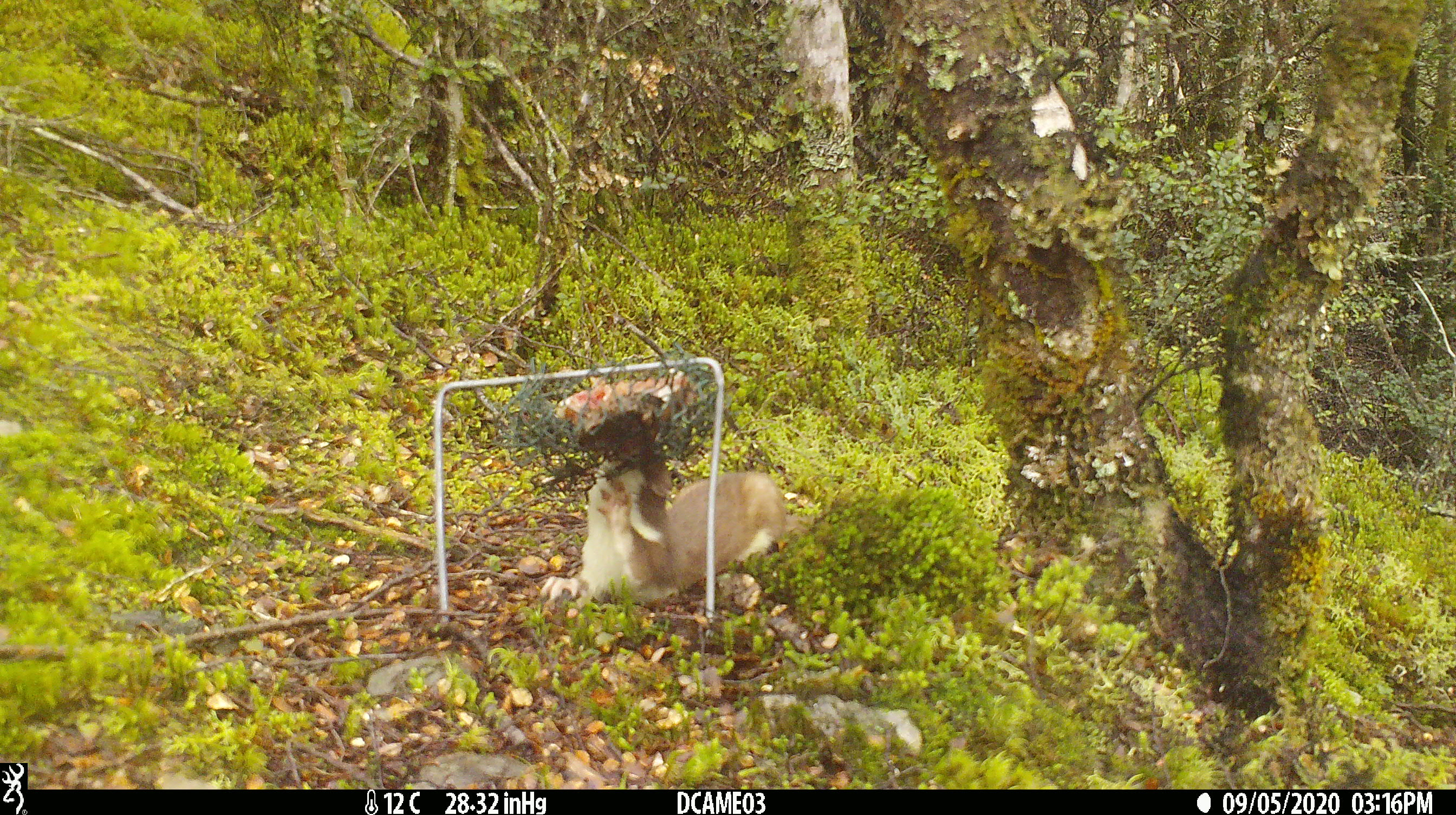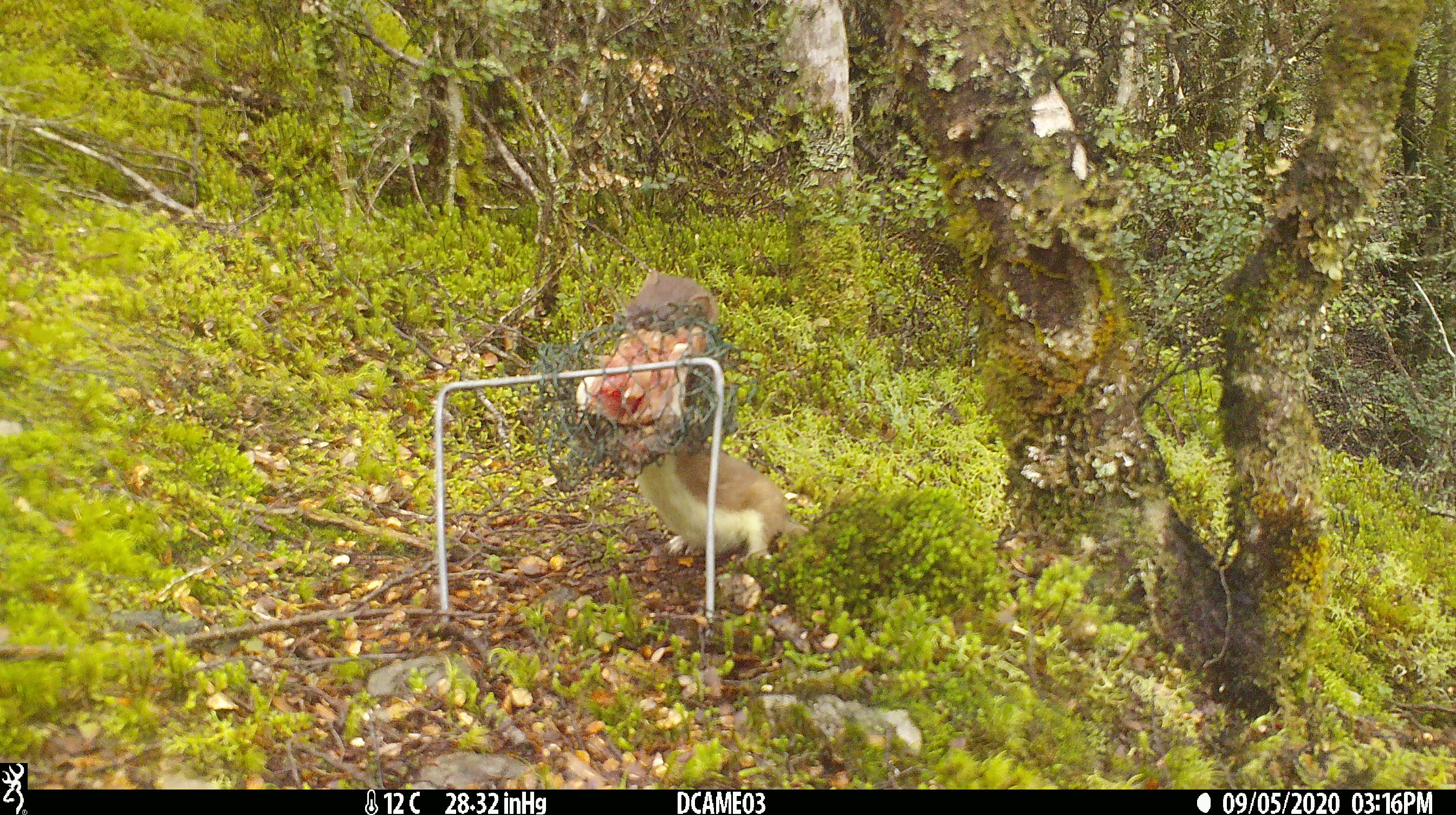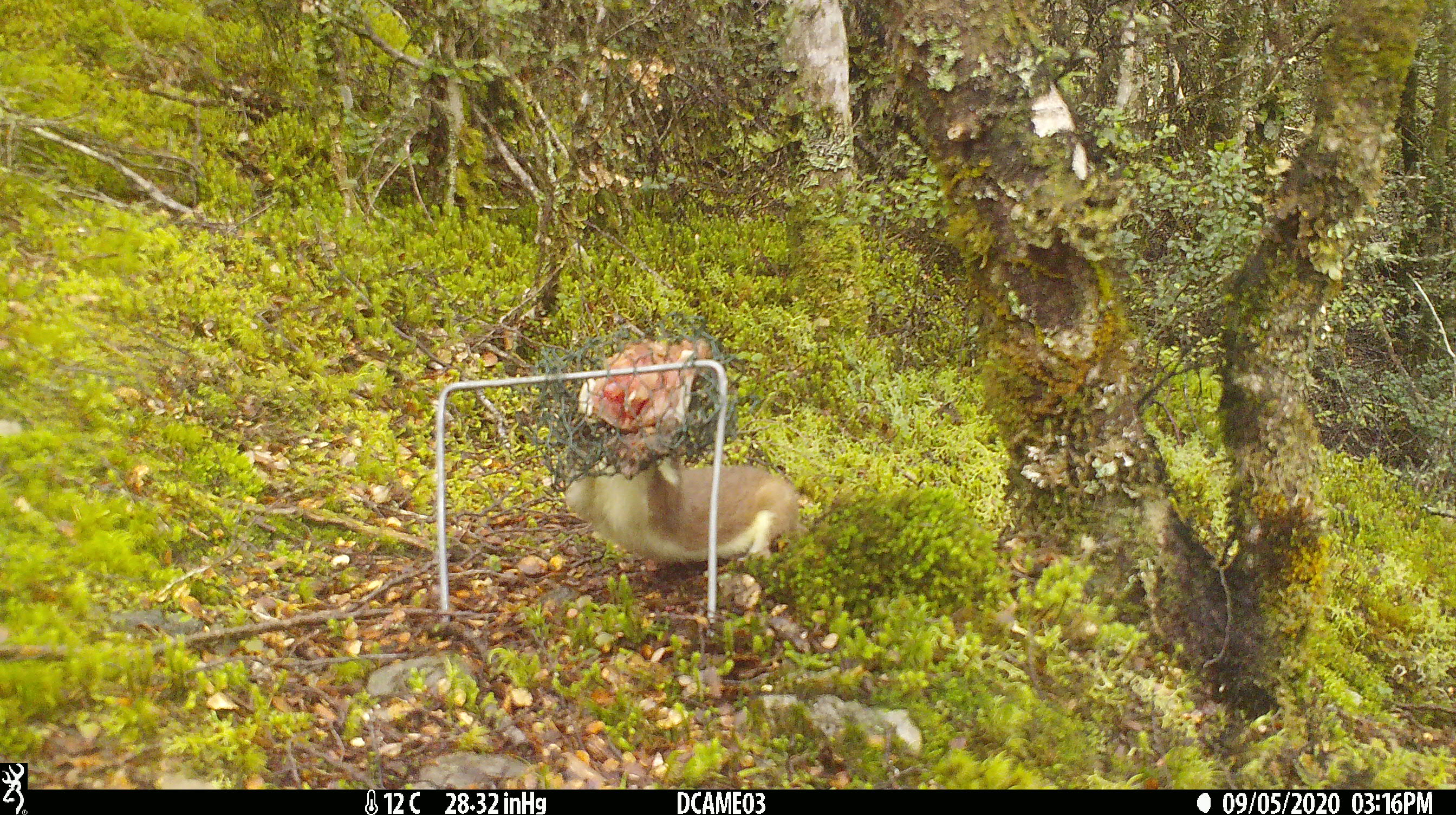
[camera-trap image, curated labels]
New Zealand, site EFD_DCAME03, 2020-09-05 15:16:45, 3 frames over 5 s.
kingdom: Animalia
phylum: Chordata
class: Mammalia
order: Carnivora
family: Mustelidae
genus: Mustela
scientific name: Mustela erminea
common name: stoat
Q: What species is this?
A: Stoat (Mustela erminea).